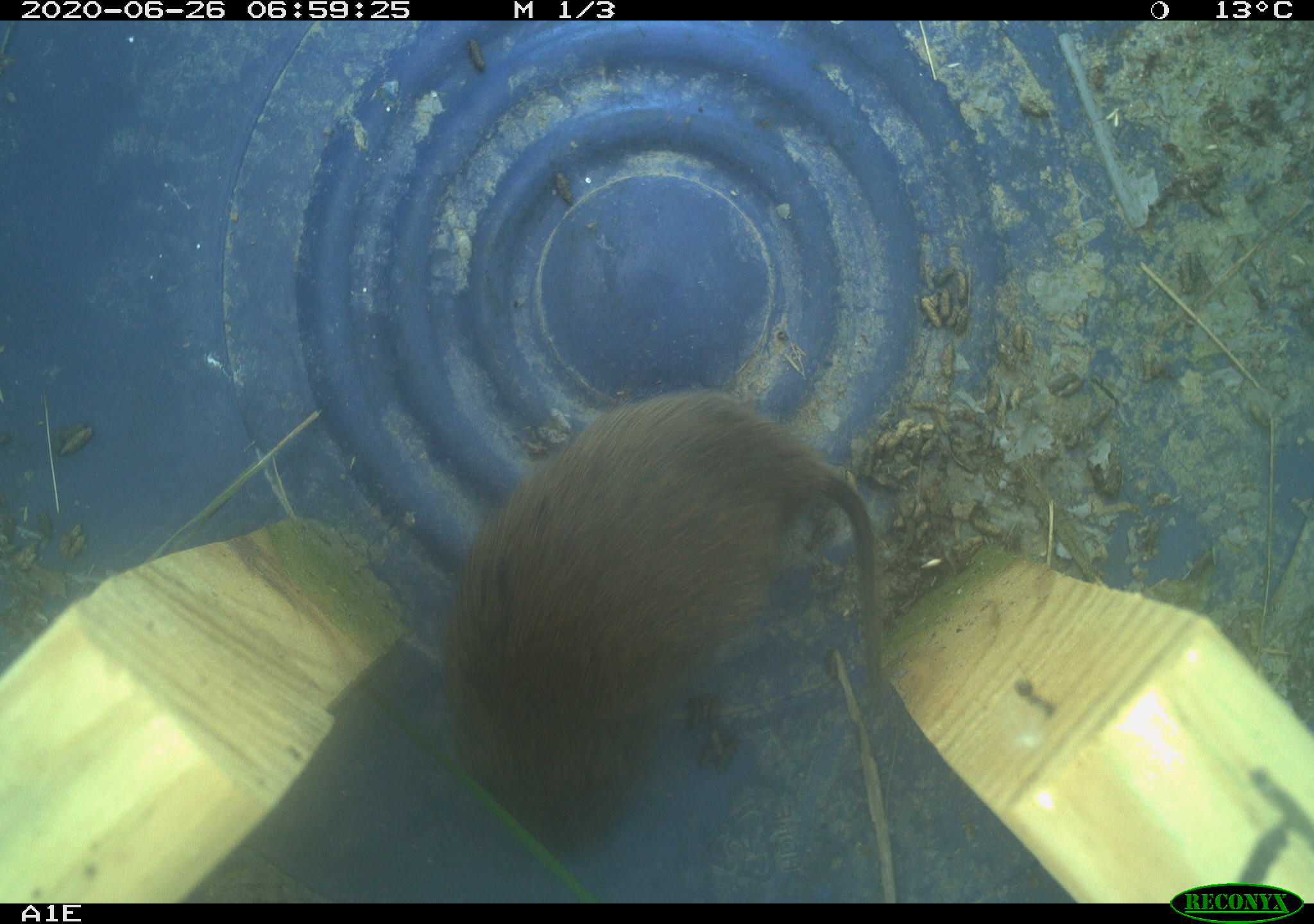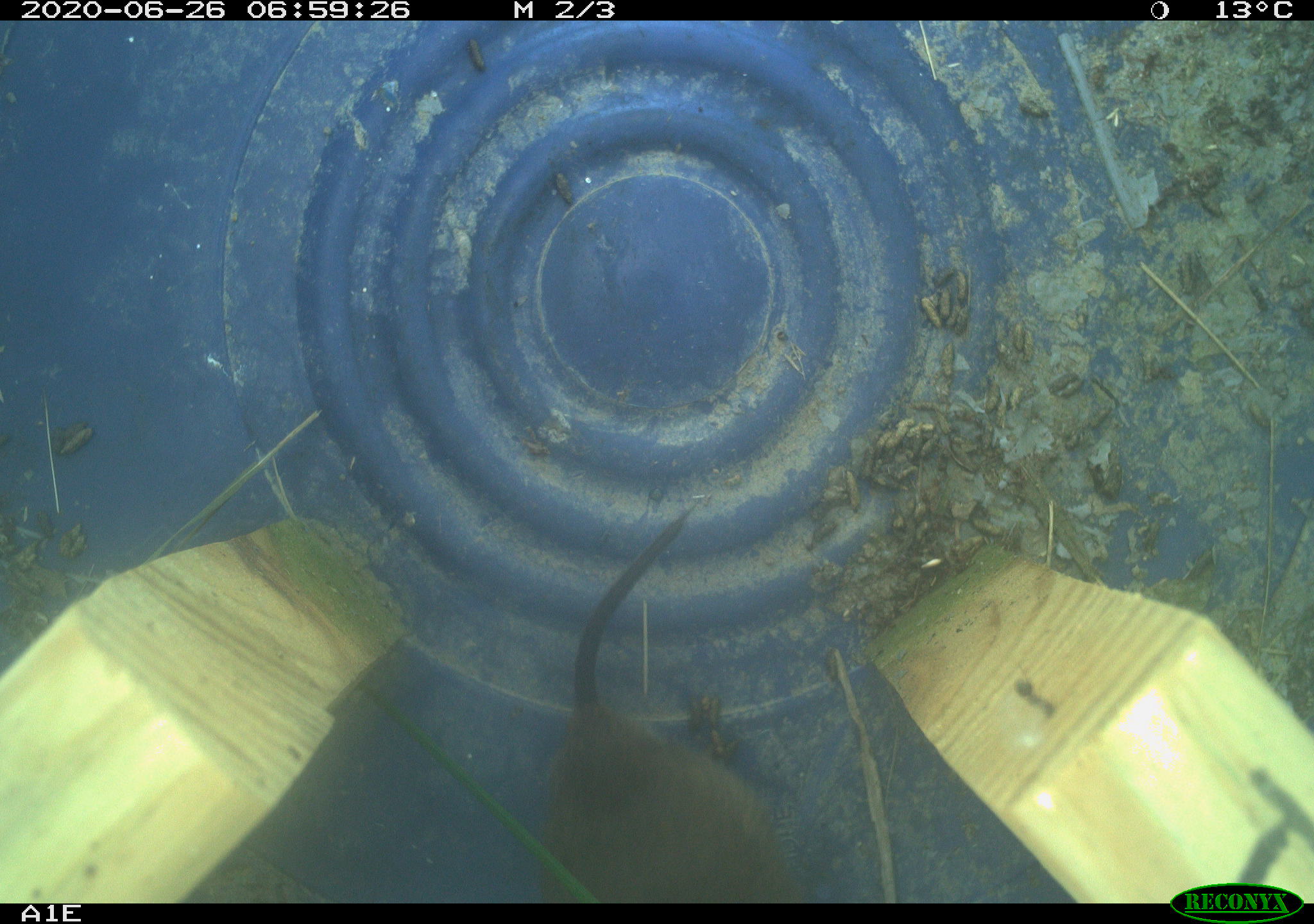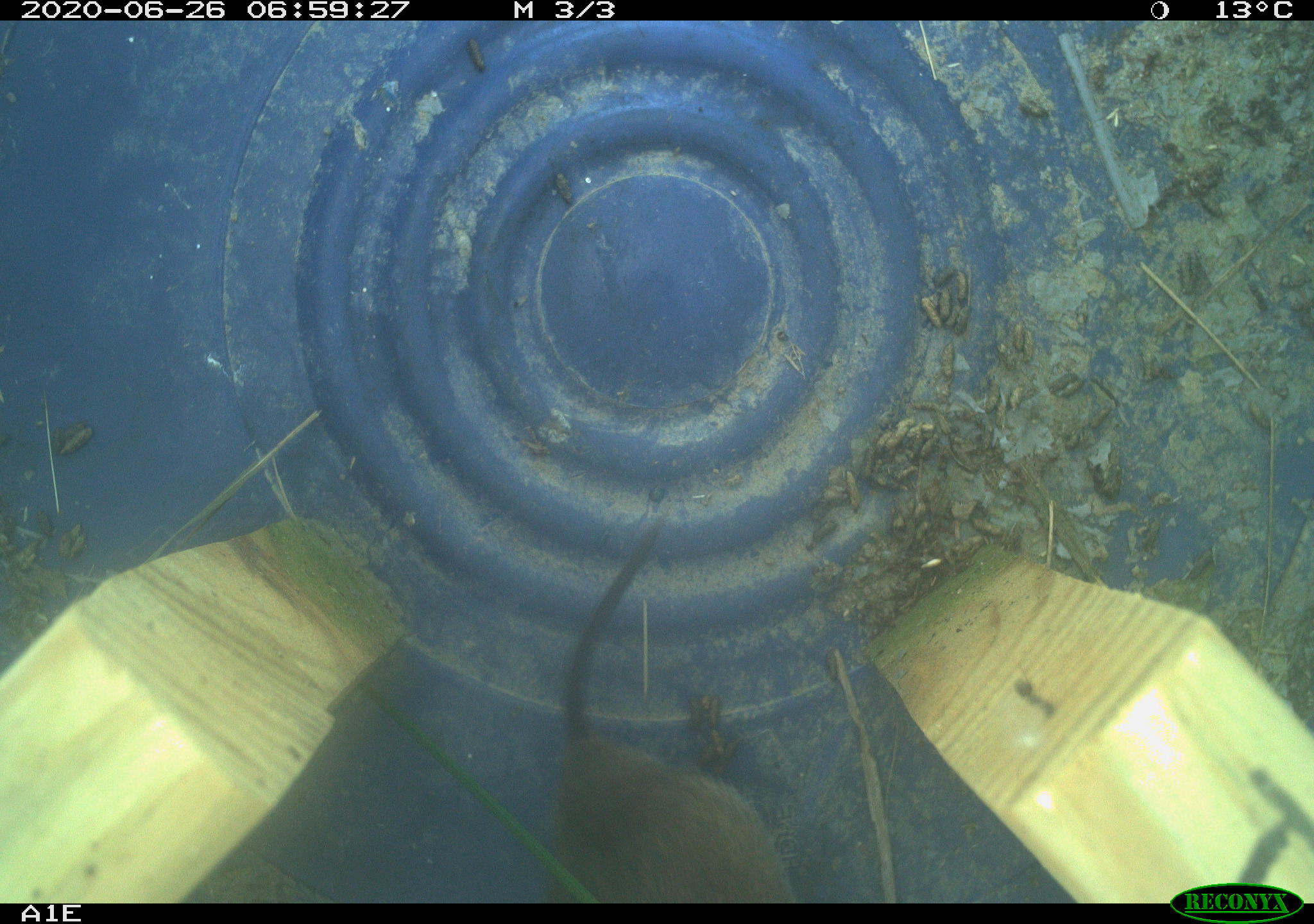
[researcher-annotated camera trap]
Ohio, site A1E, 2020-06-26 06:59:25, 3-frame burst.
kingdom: Animalia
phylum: Chordata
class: Mammalia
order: Rodentia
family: Cricetidae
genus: Microtus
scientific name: Microtus pennsylvanicus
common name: meadow vole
Meadow vole (Microtus pennsylvanicus).